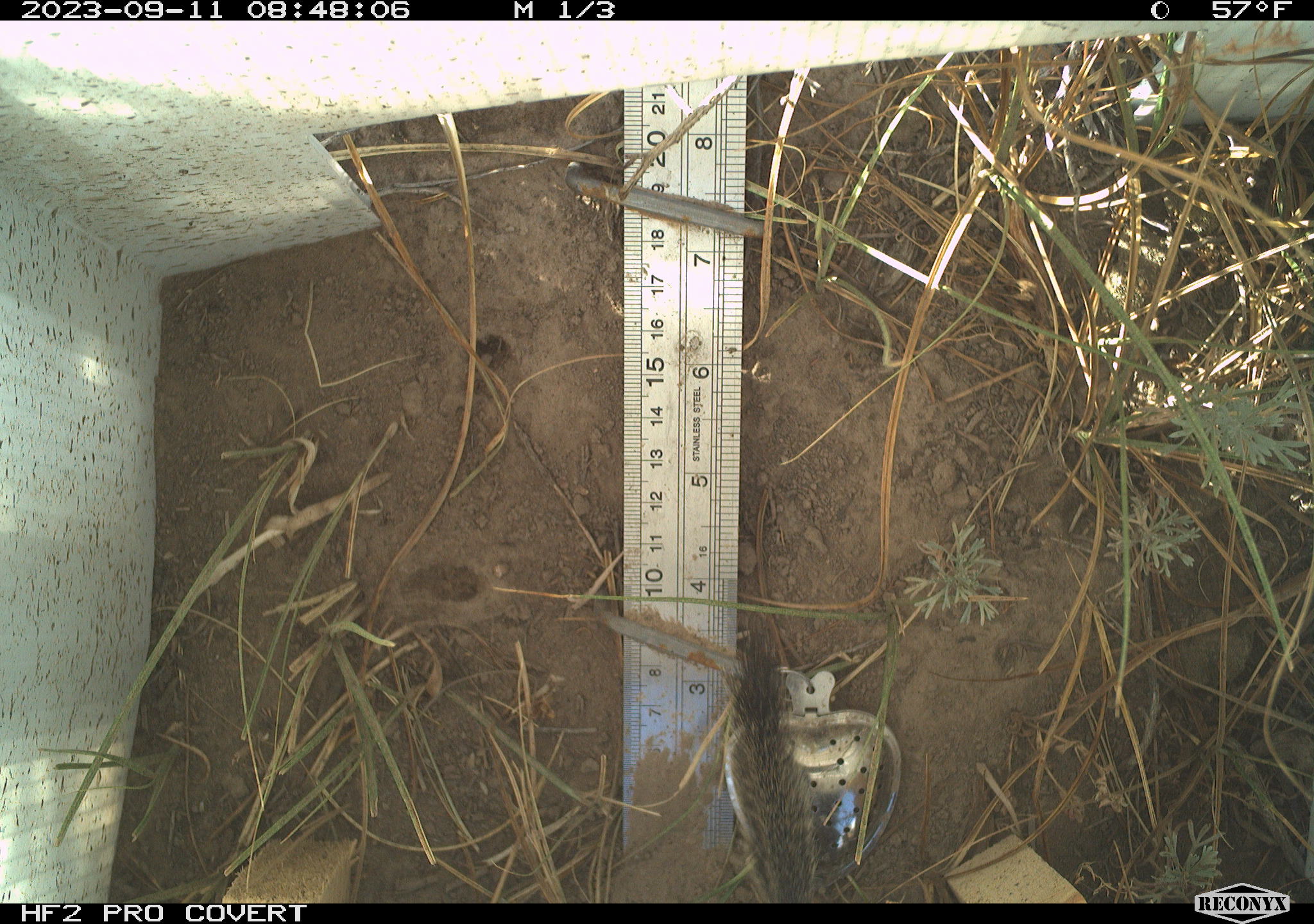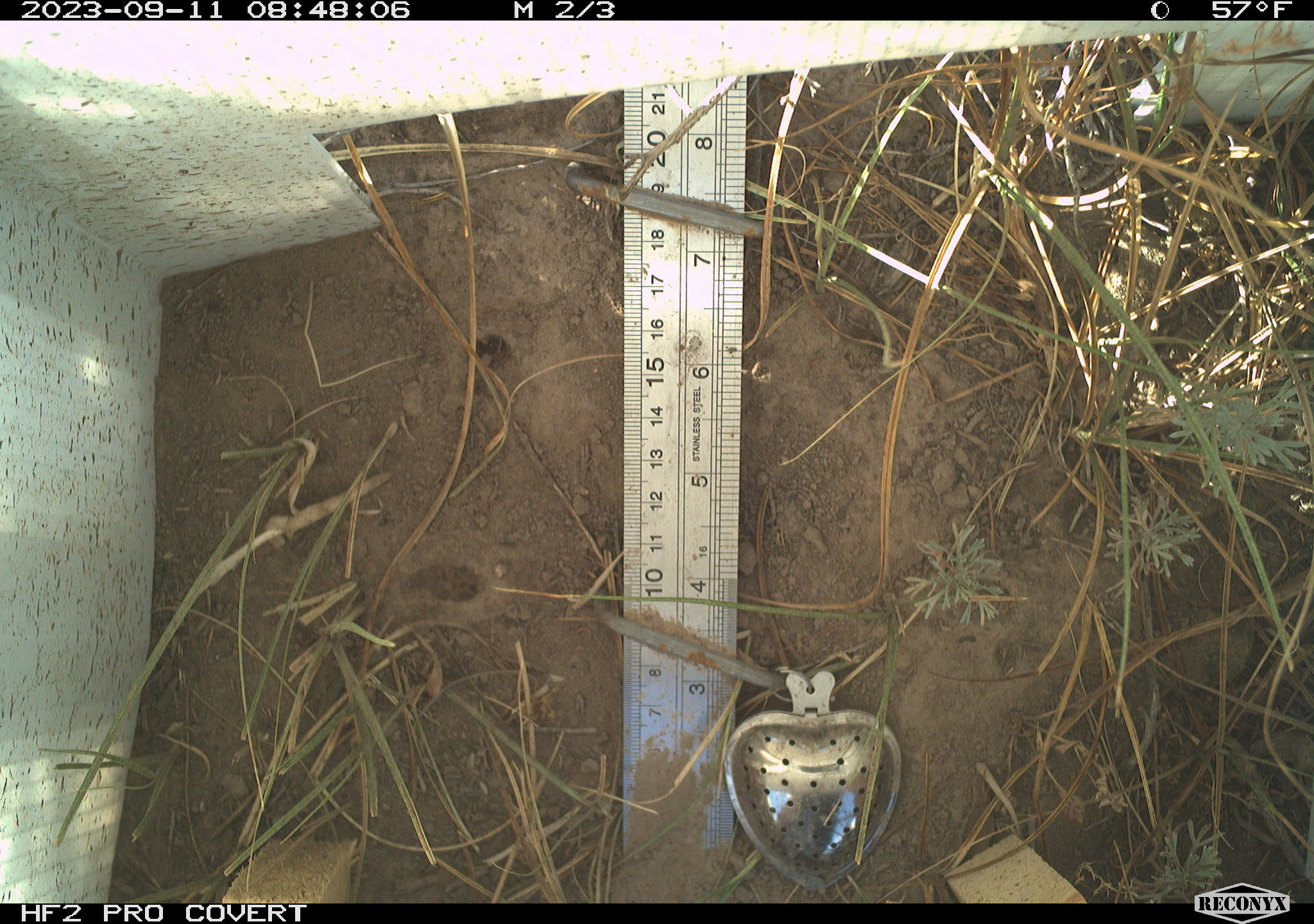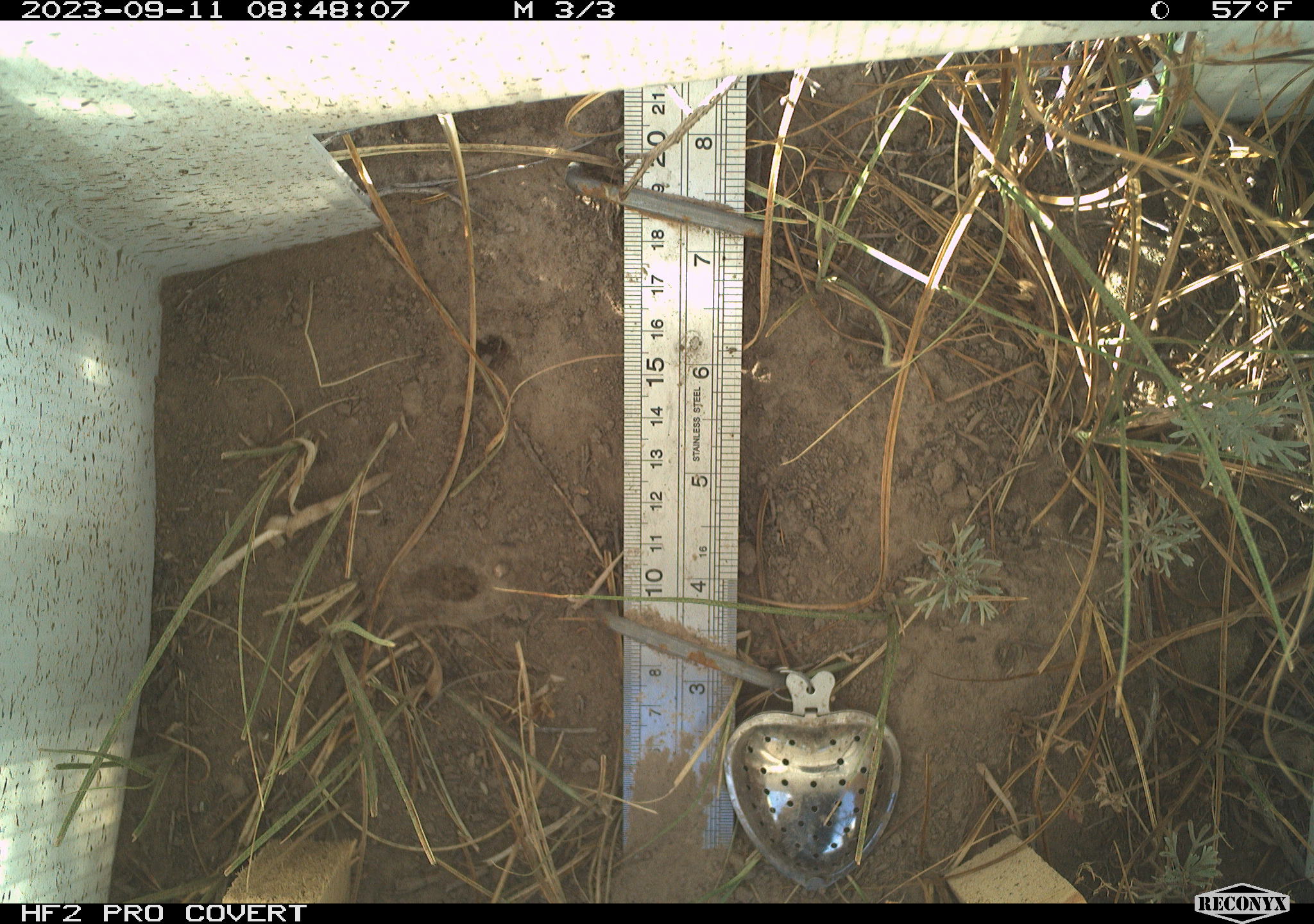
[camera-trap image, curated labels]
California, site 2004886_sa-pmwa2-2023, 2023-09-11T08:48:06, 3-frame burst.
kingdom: Animalia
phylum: Chordata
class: Mammalia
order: Rodentia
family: Sciuridae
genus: Neotamias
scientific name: Neotamias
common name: western chipmunks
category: neotamias species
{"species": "neotamias species (western chipmunks) (Neotamias)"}